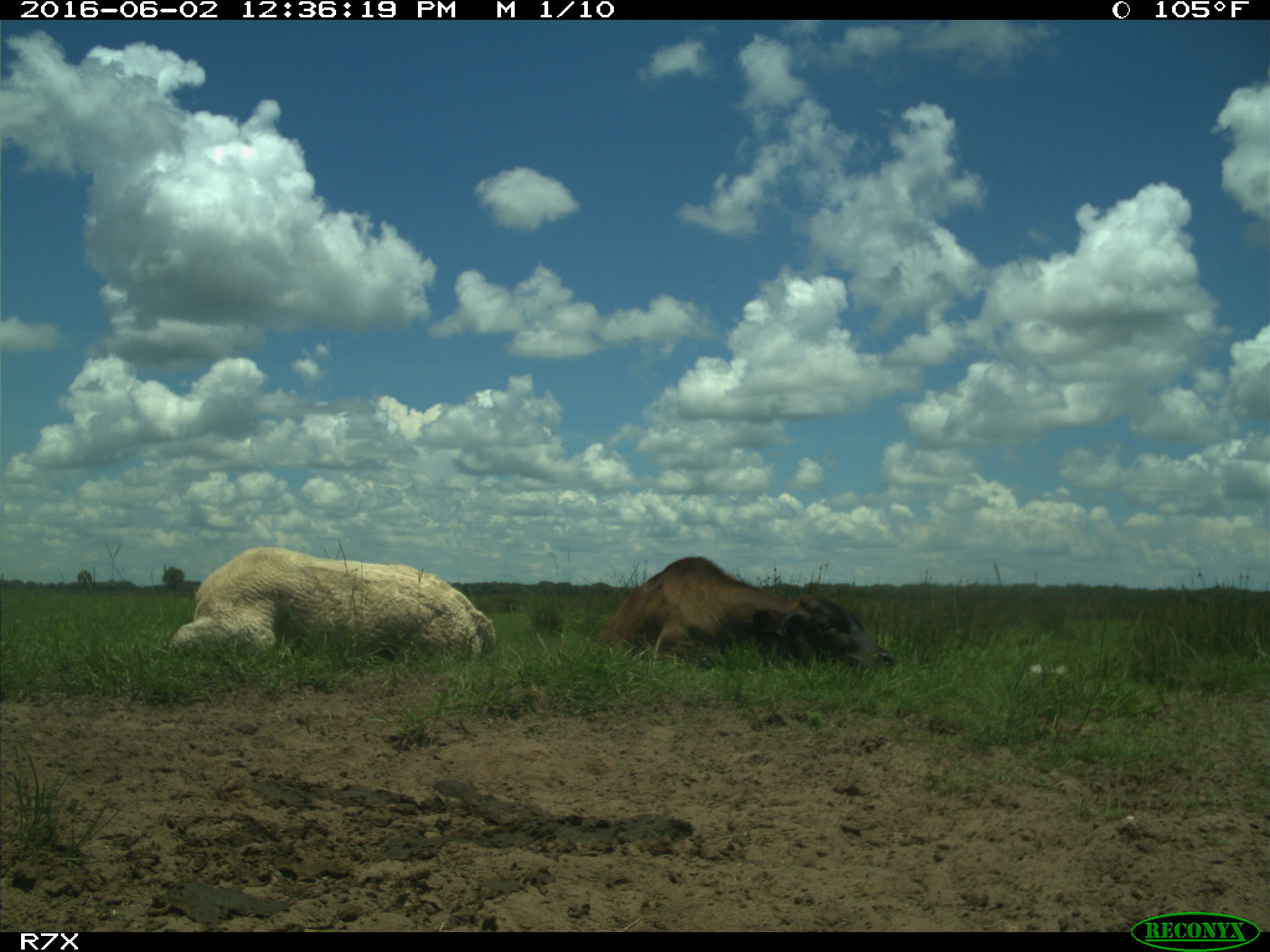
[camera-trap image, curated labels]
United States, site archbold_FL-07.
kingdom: Animalia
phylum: Chordata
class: Mammalia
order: Artiodactyla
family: Bovidae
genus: Bos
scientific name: Bos taurus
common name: domestic cow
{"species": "Bos taurus (domestic cow)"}